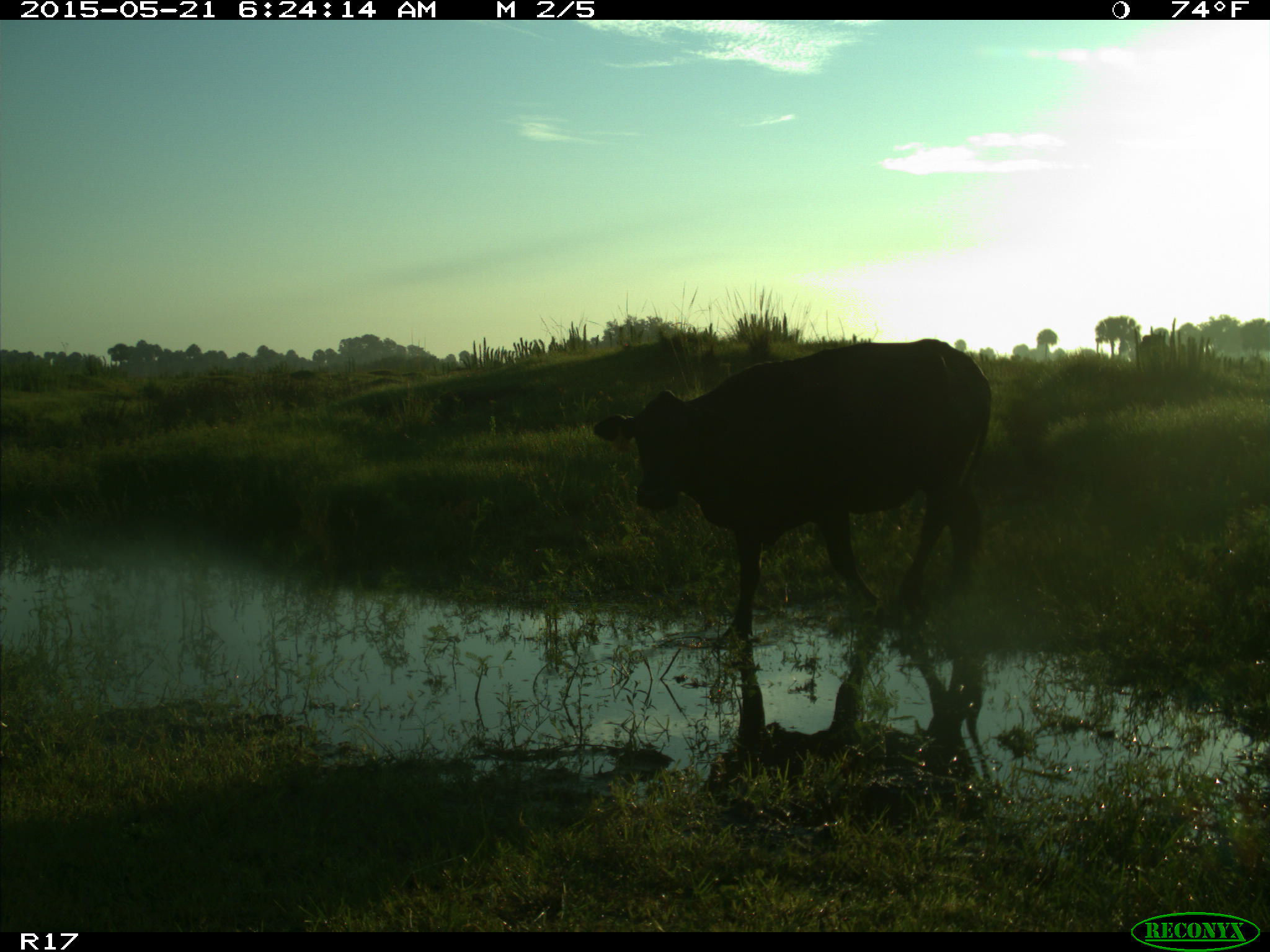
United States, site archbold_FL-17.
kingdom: Animalia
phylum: Chordata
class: Mammalia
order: Artiodactyla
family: Bovidae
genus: Bos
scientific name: Bos taurus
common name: domestic cow